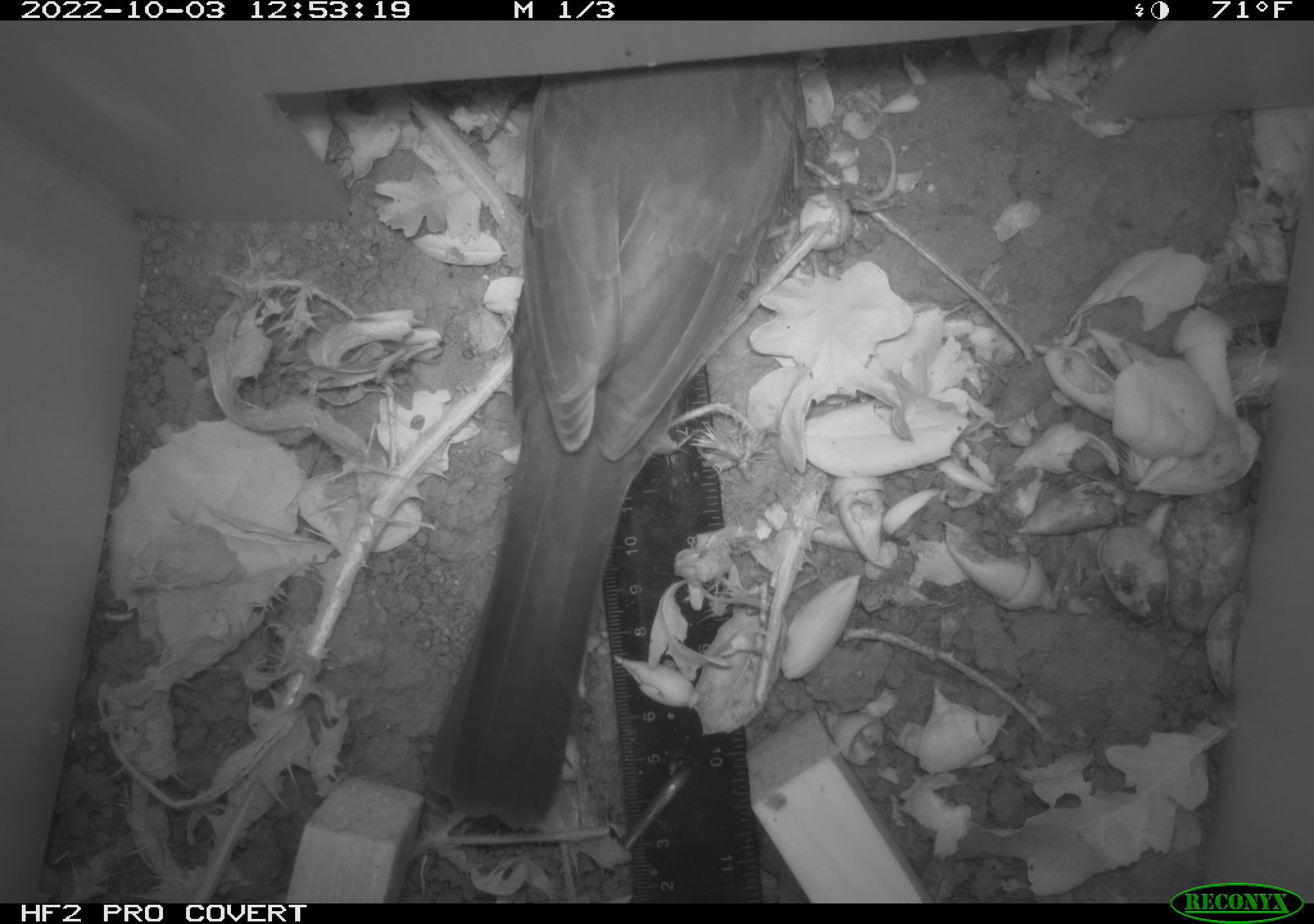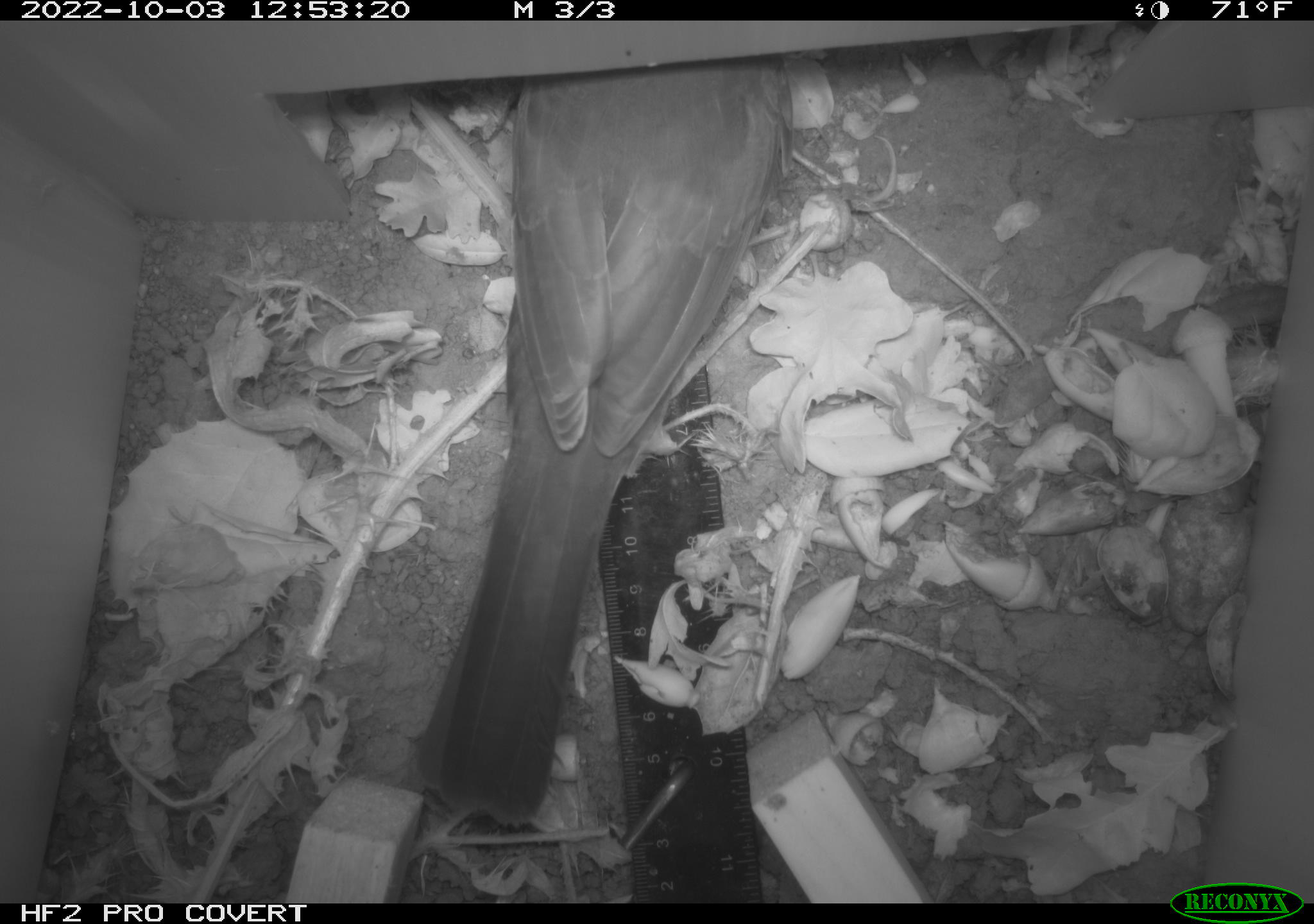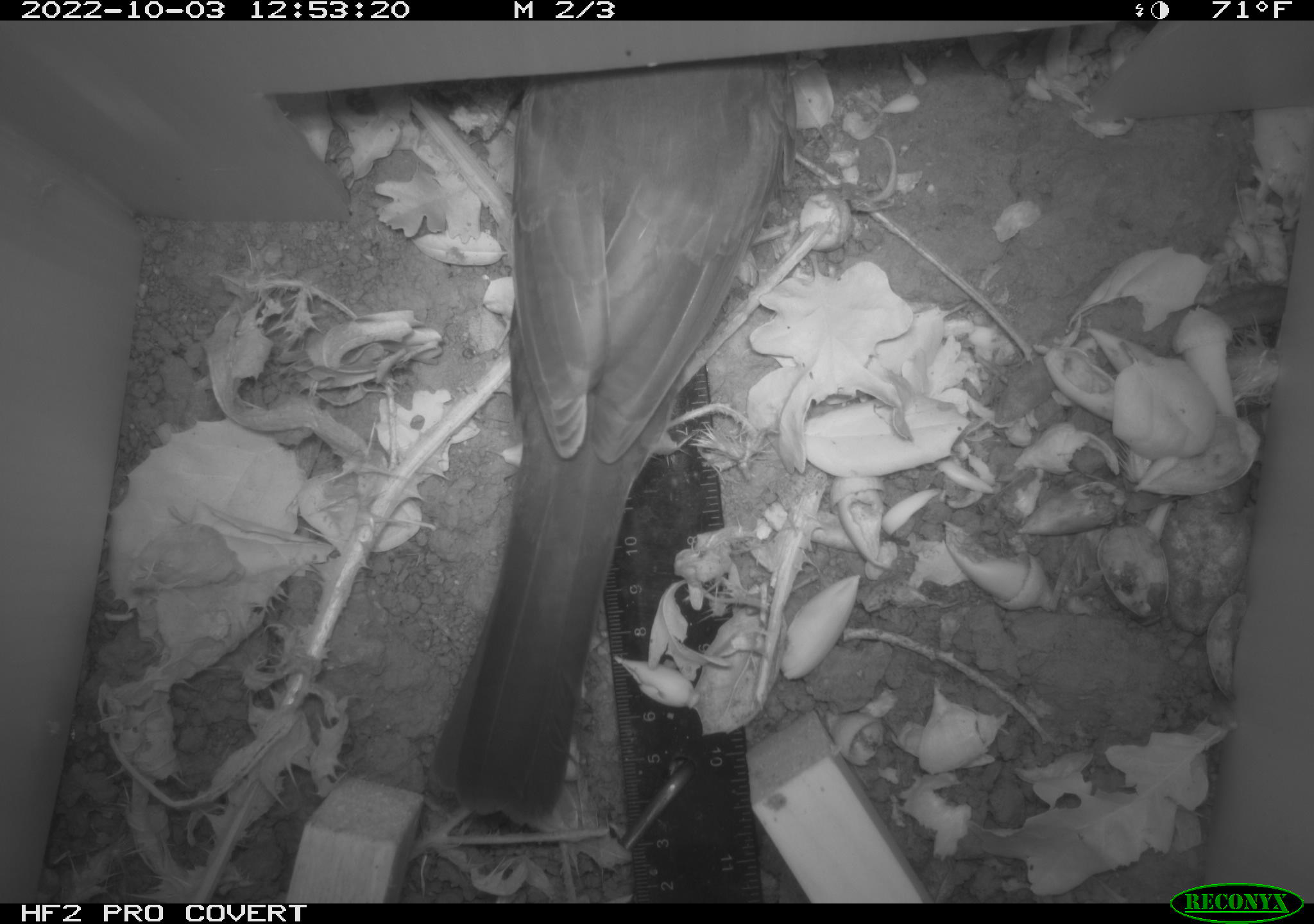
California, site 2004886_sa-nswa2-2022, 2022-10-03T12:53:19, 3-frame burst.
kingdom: Animalia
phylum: Chordata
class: Aves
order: Passeriformes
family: Passerellidae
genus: Melozone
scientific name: Melozone crissalis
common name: california towhee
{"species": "california towhee (Melozone crissalis)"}